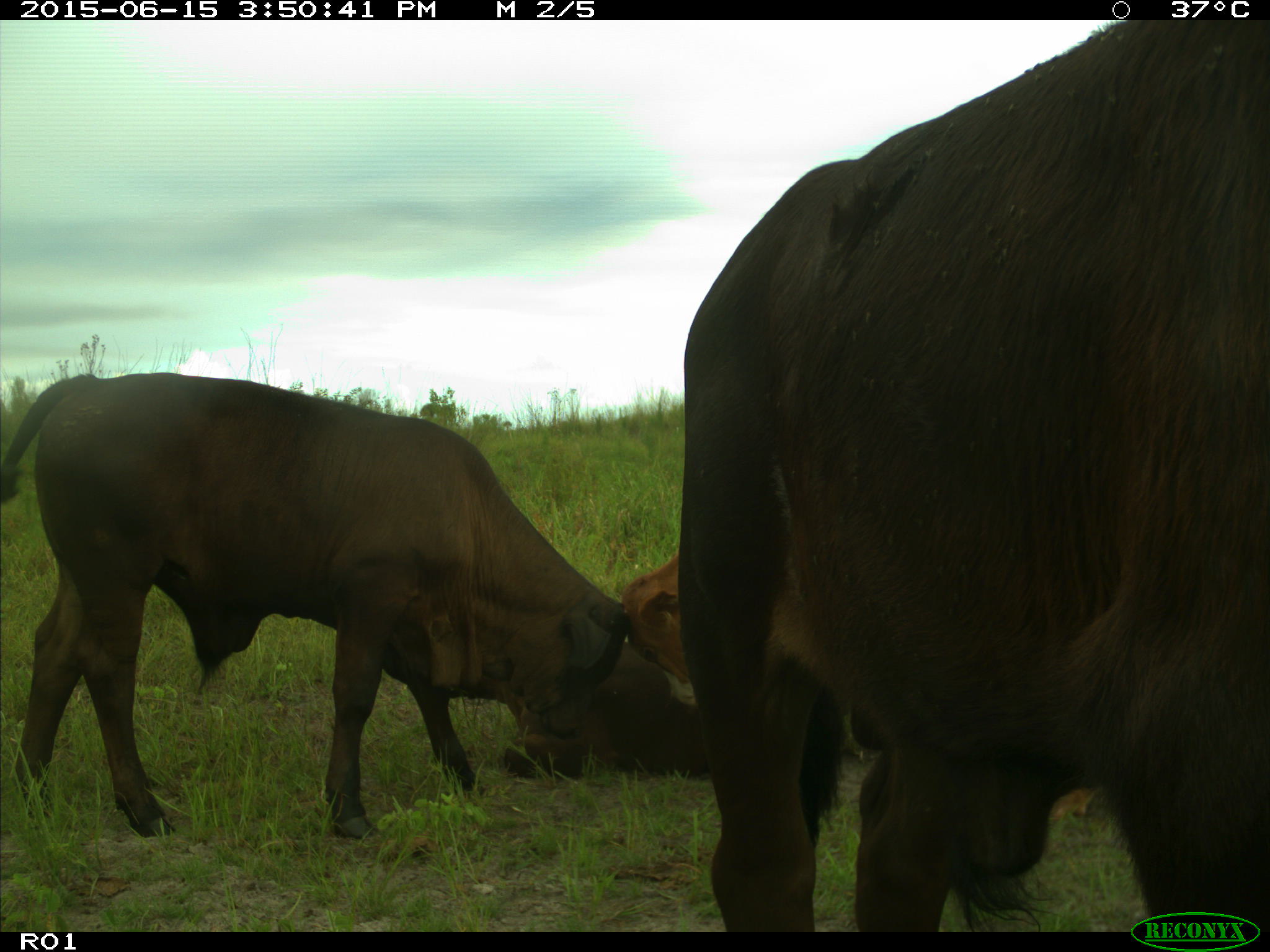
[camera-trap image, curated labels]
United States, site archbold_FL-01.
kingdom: Animalia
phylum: Chordata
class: Mammalia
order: Artiodactyla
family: Bovidae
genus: Bos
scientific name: Bos taurus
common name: domestic cow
Bos taurus (domestic cow).